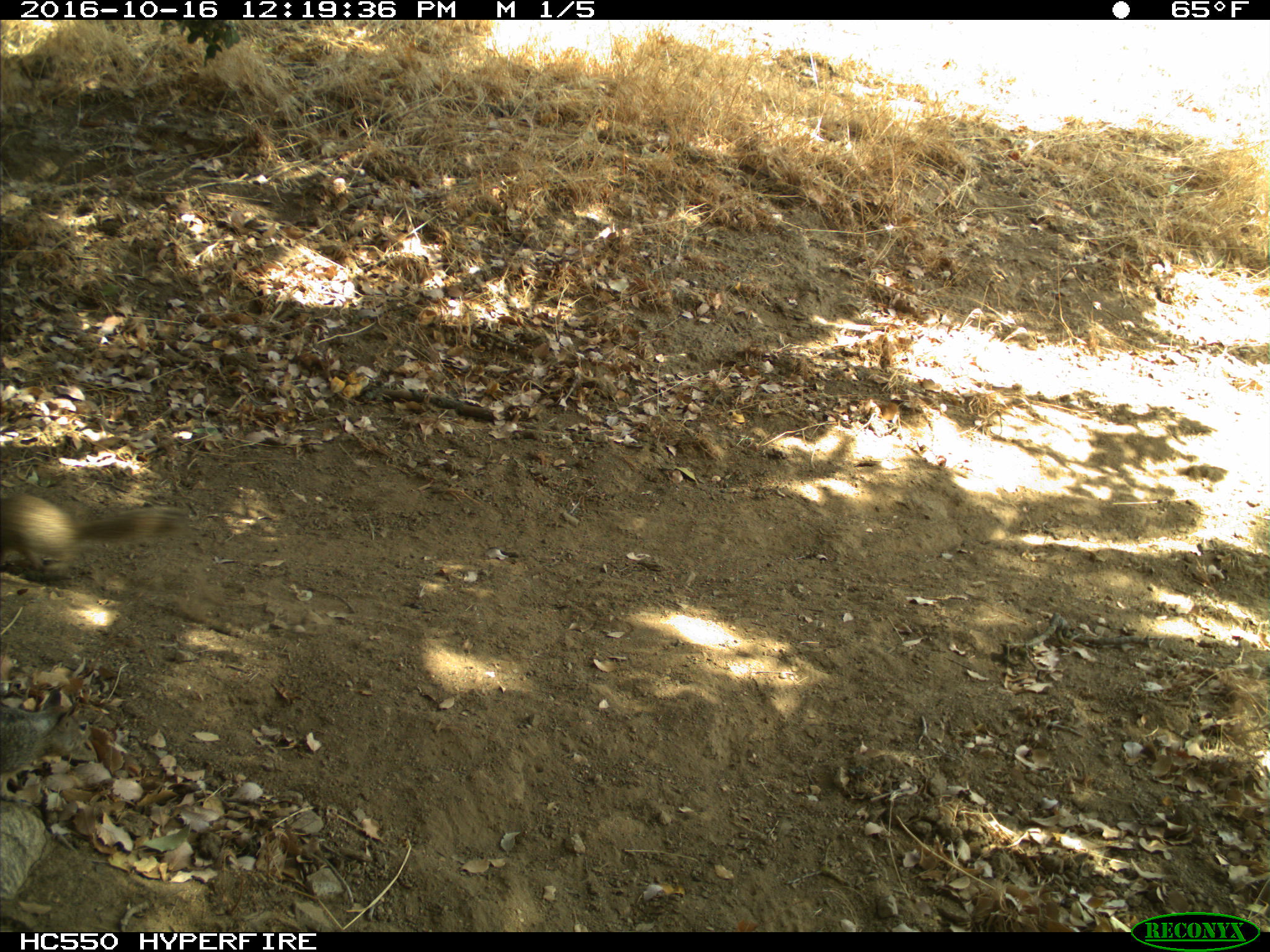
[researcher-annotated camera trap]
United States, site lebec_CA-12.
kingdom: Animalia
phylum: Chordata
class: Mammalia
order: Rodentia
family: Sciuridae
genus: Otospermophilus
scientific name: Otospermophilus beecheyi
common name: california ground squirrel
Otospermophilus beecheyi (california ground squirrel).